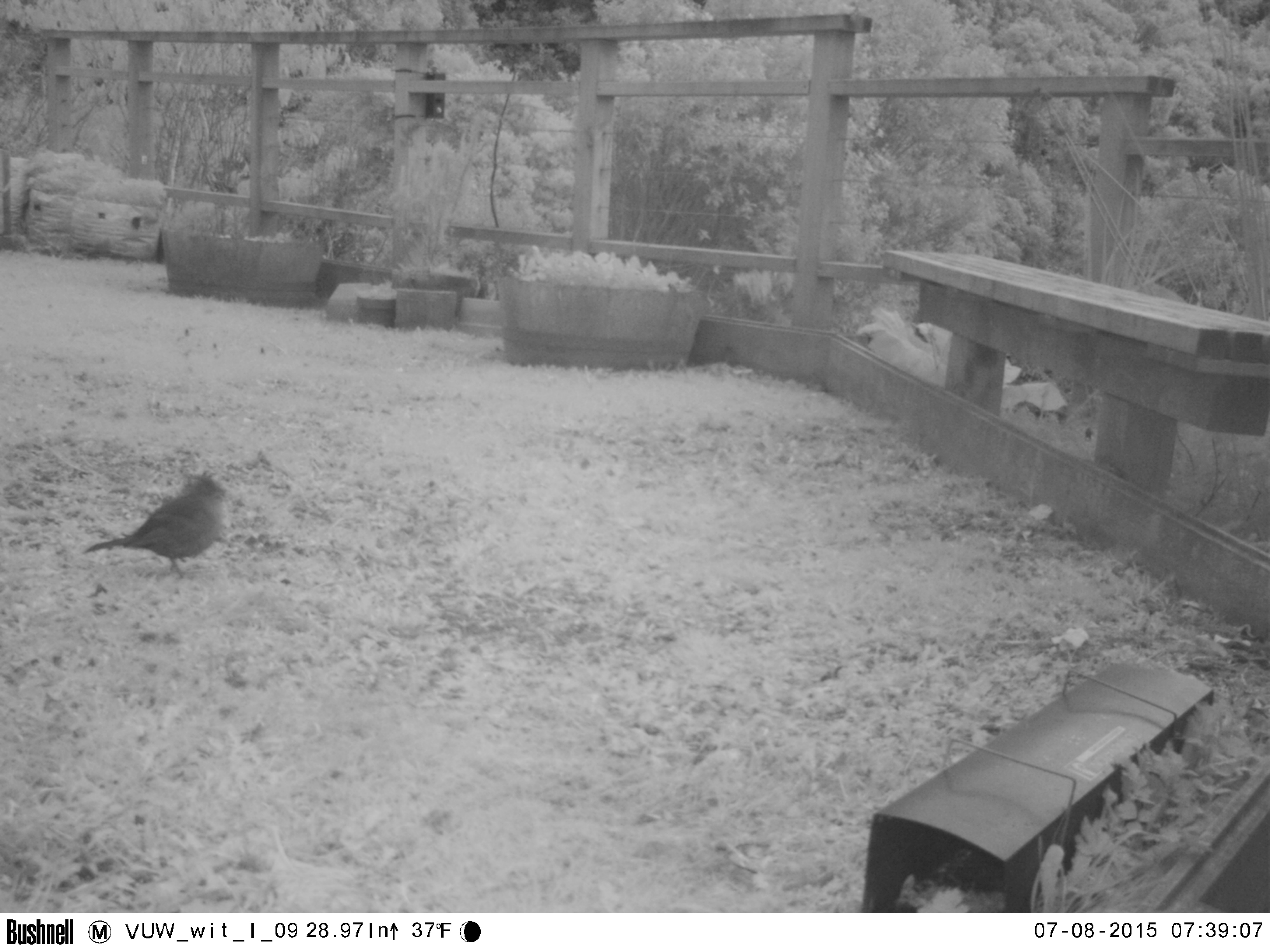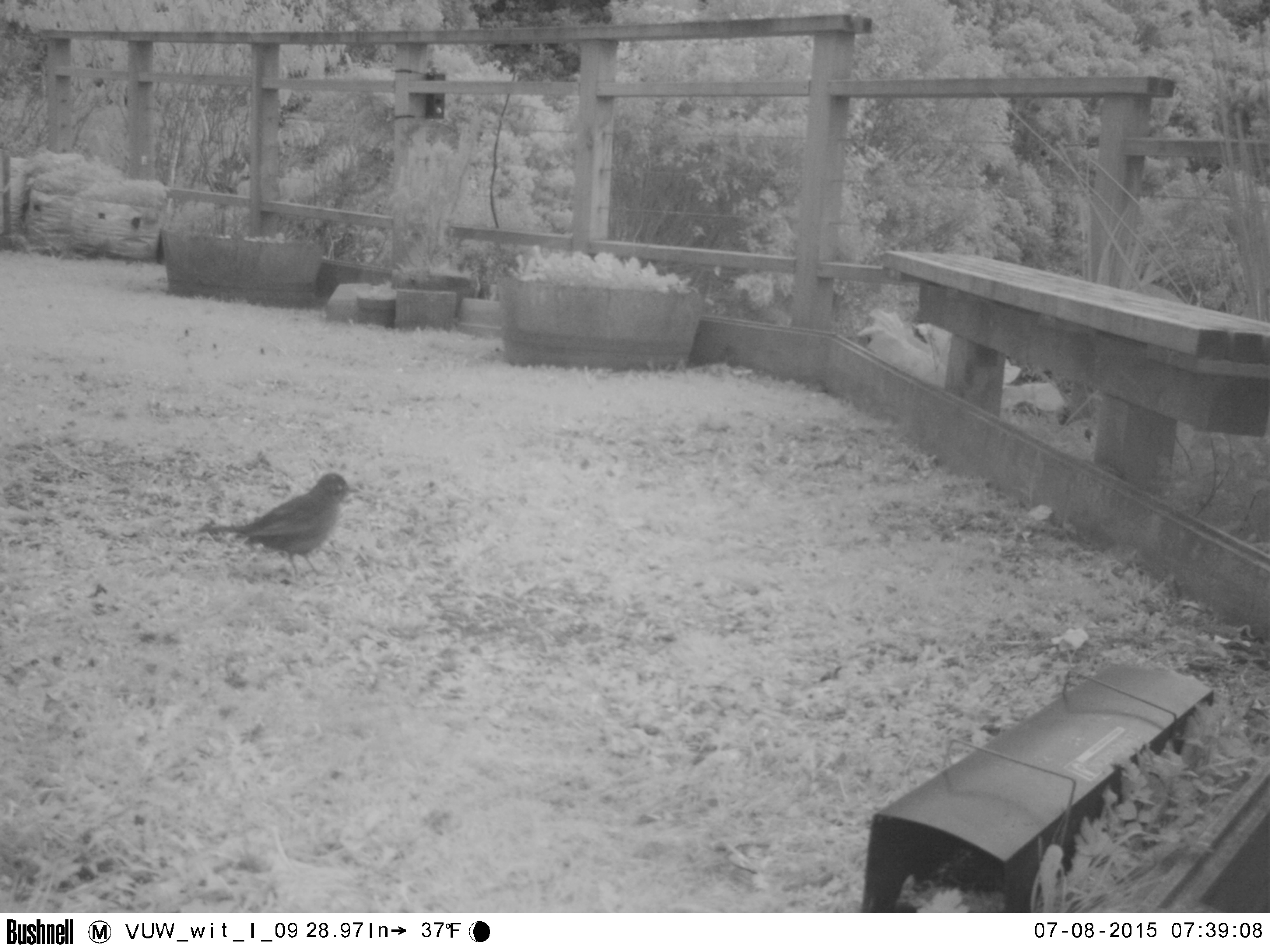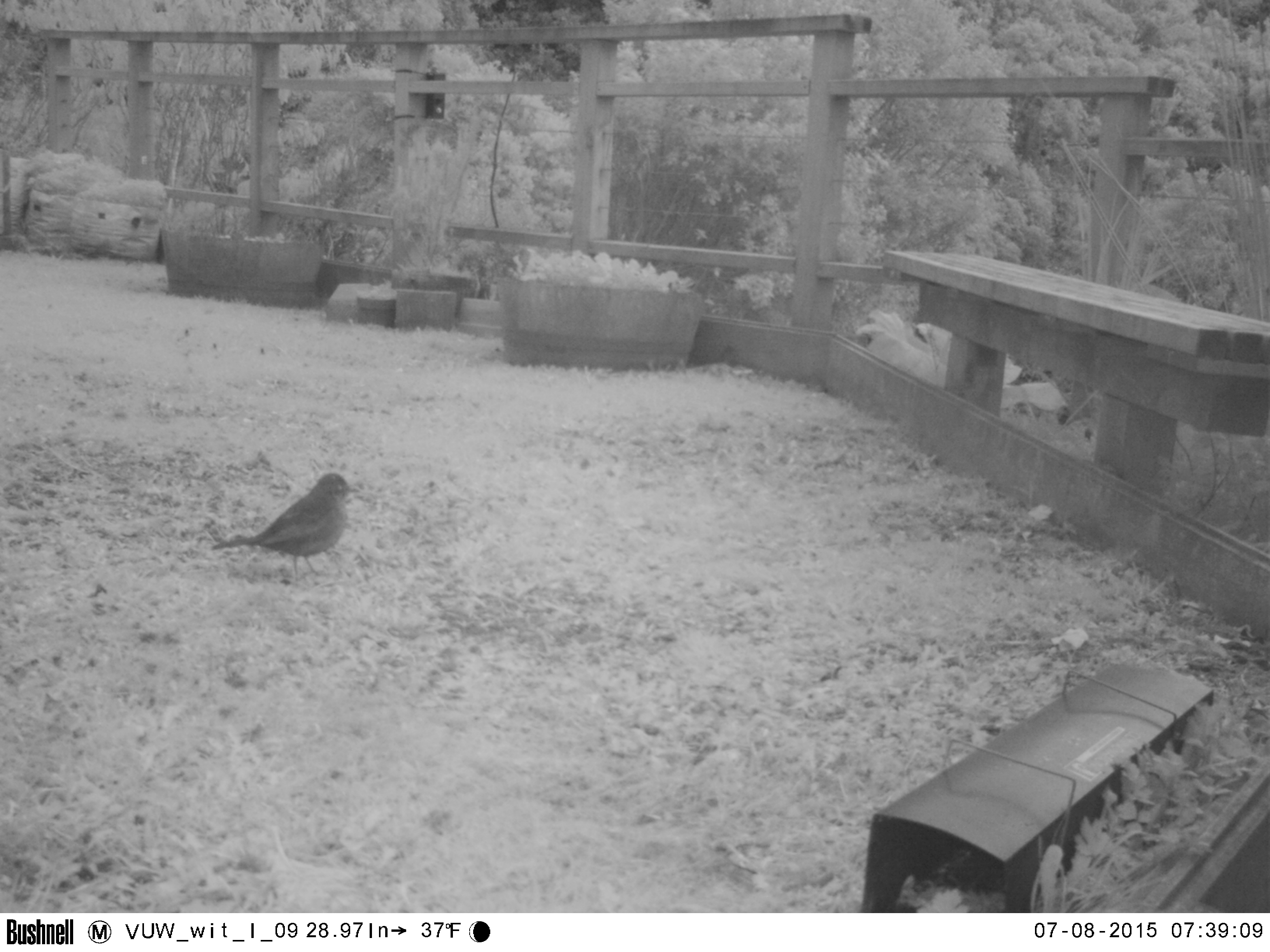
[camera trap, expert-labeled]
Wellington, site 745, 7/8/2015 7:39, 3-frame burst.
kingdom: Animalia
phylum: Chordata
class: Aves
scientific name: Aves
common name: bird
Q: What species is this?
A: Bird (Aves).